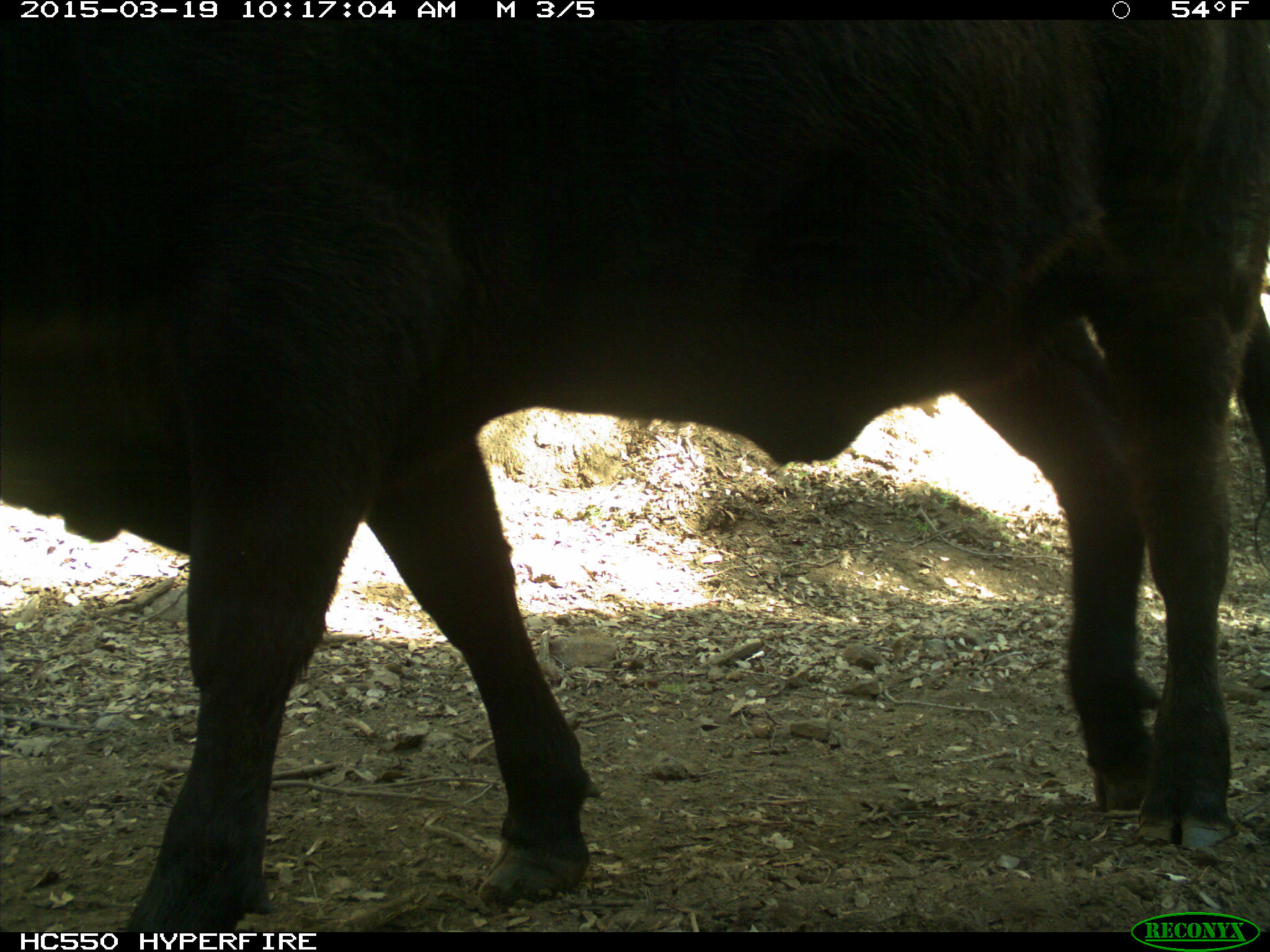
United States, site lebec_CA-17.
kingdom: Animalia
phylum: Chordata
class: Mammalia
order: Artiodactyla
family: Bovidae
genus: Bos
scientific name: Bos taurus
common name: domestic cow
Bos taurus (domestic cow).